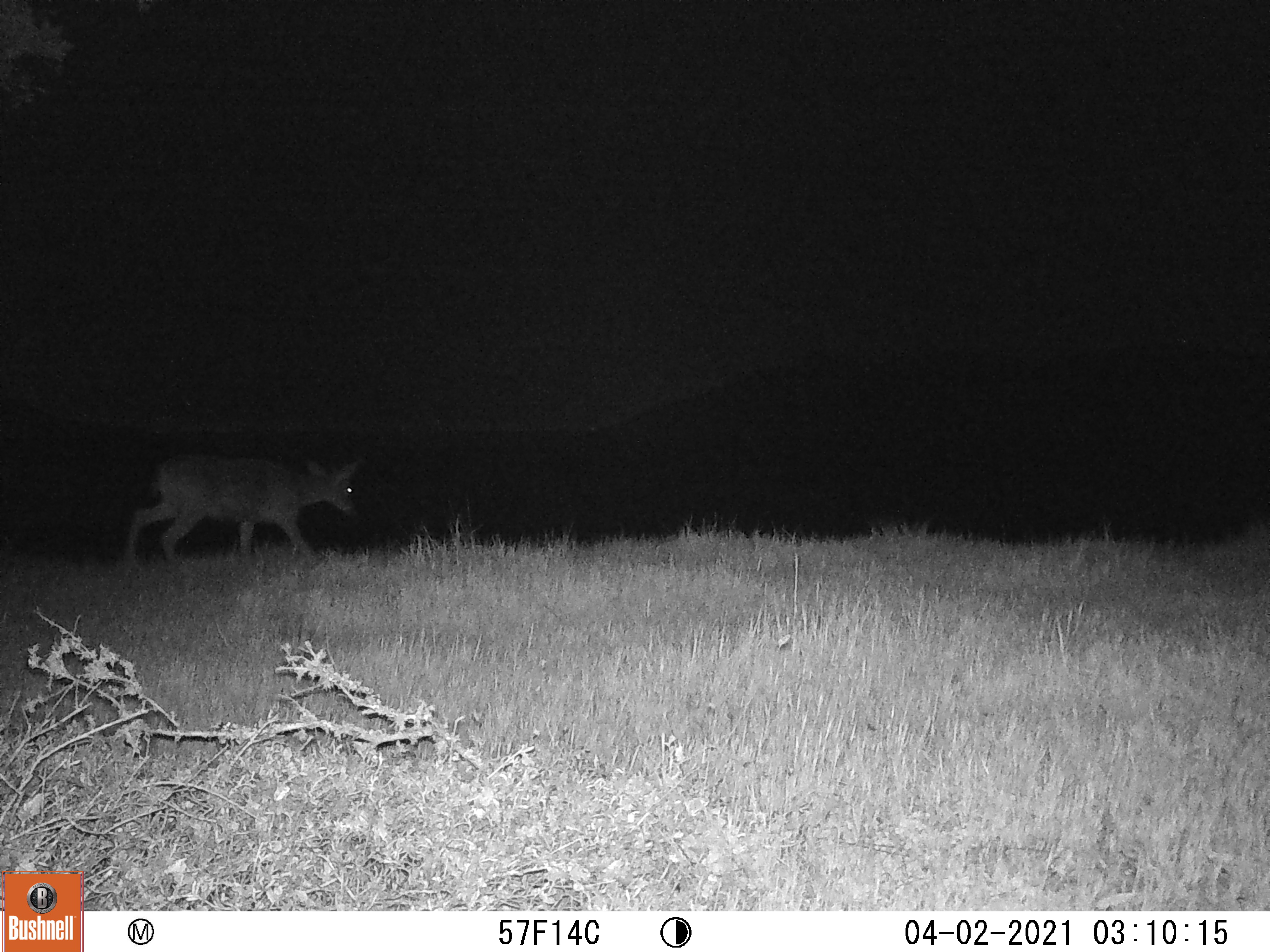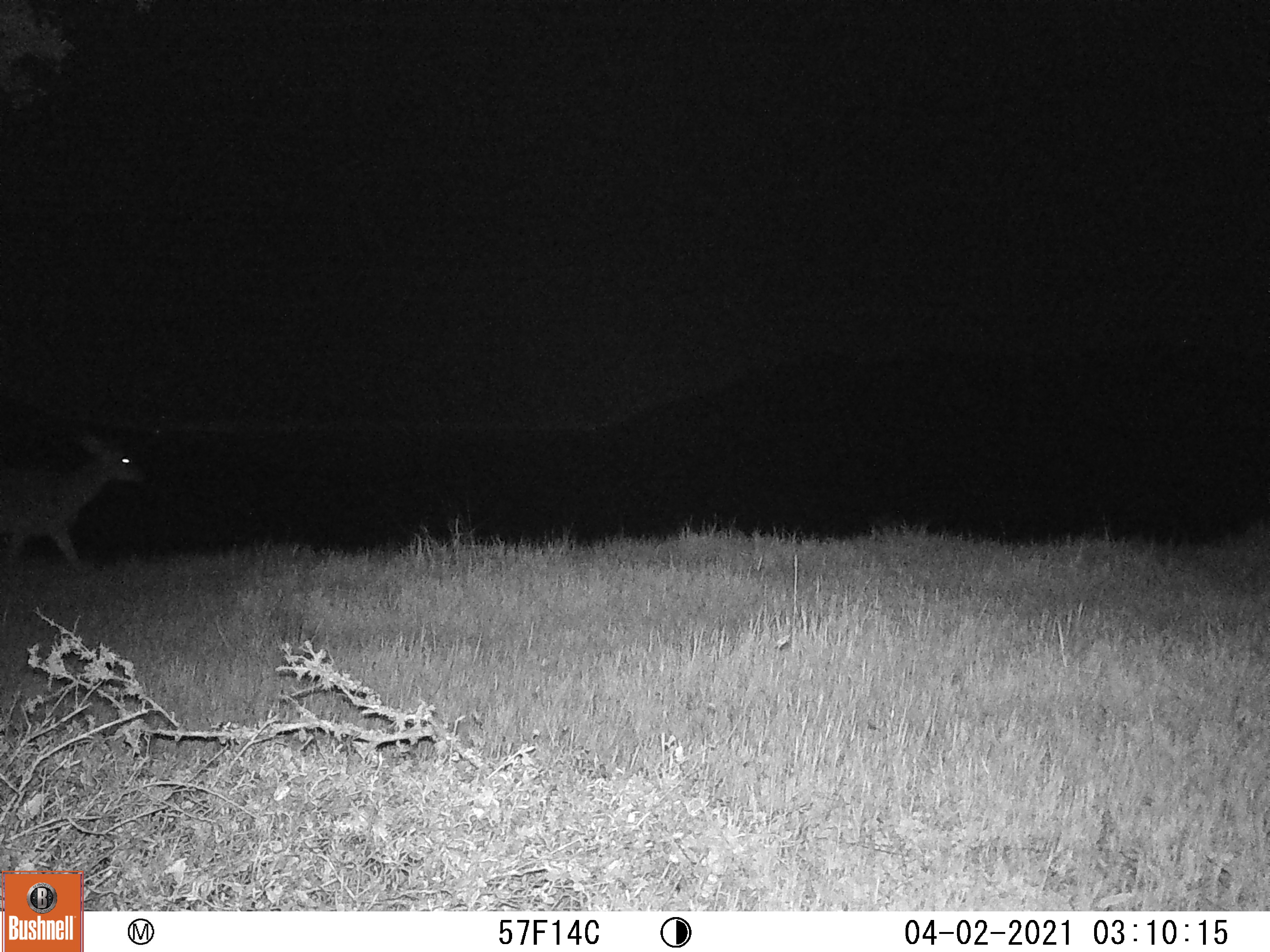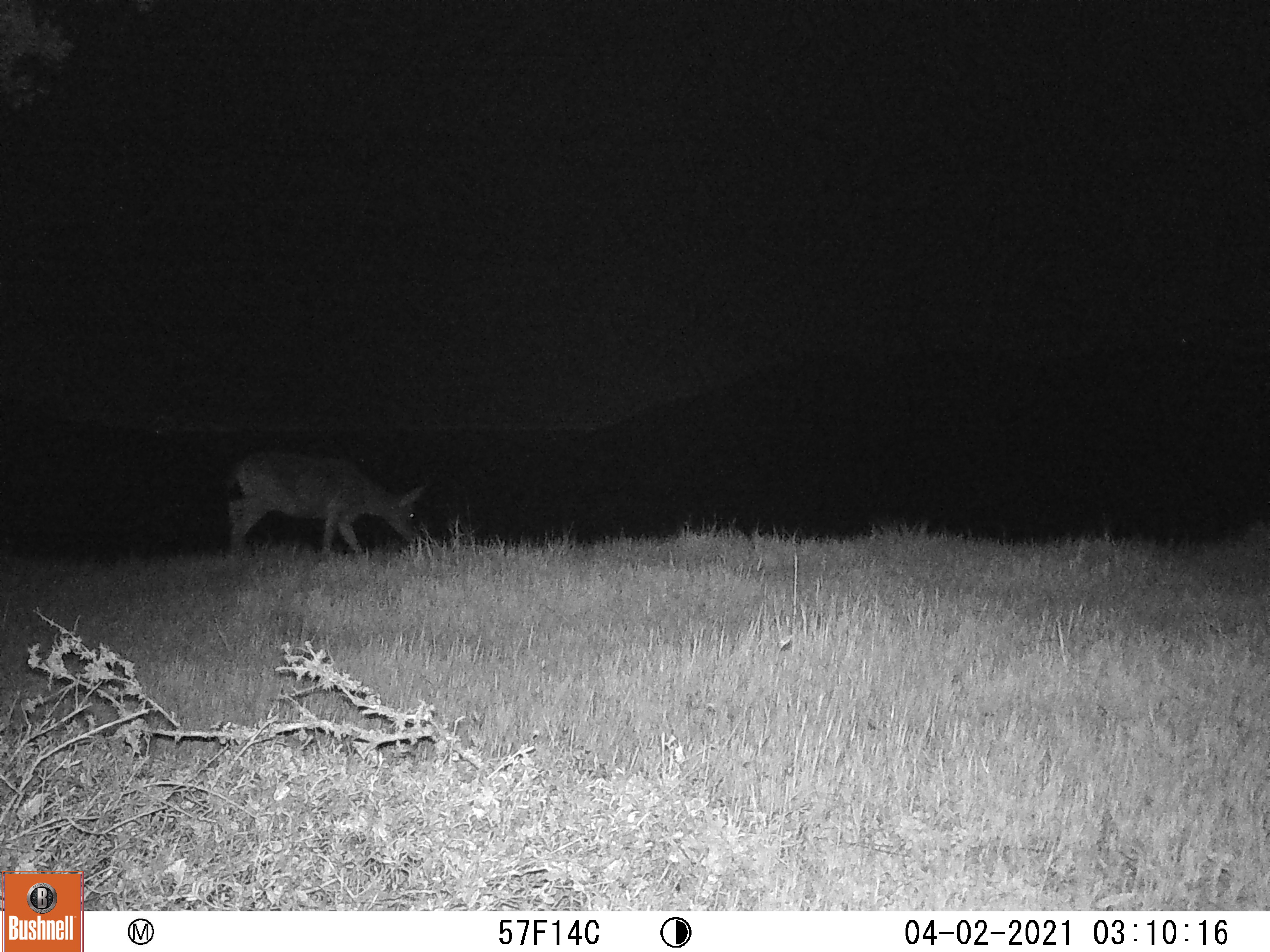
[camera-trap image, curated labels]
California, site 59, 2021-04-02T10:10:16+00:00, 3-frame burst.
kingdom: Animalia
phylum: Chordata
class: Mammalia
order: Artiodactyla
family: Cervidae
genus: Odocoileus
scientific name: Odocoileus hemionus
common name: mule deer